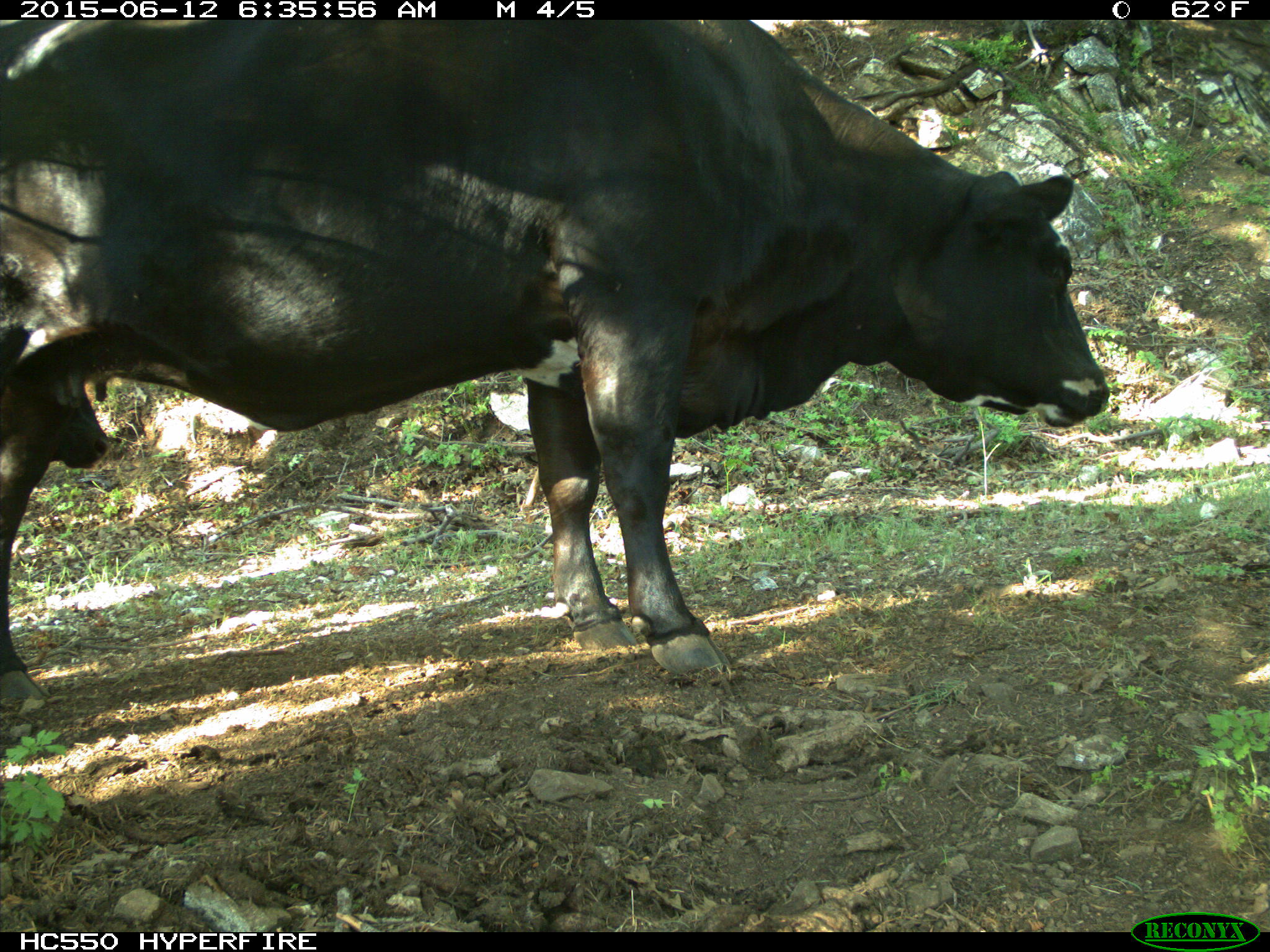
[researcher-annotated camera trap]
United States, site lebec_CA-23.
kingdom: Animalia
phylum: Chordata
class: Mammalia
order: Artiodactyla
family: Bovidae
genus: Bos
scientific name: Bos taurus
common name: domestic cow